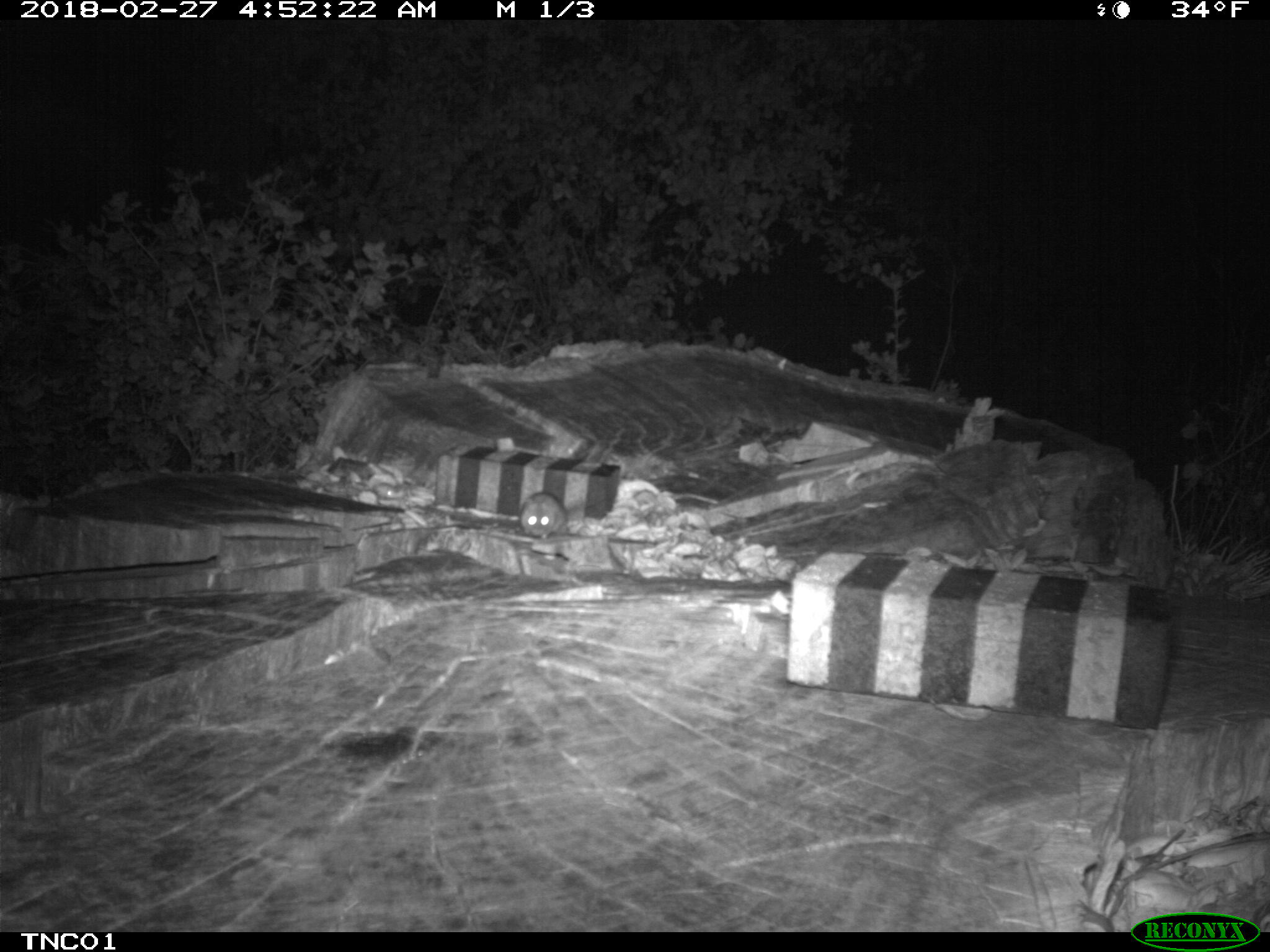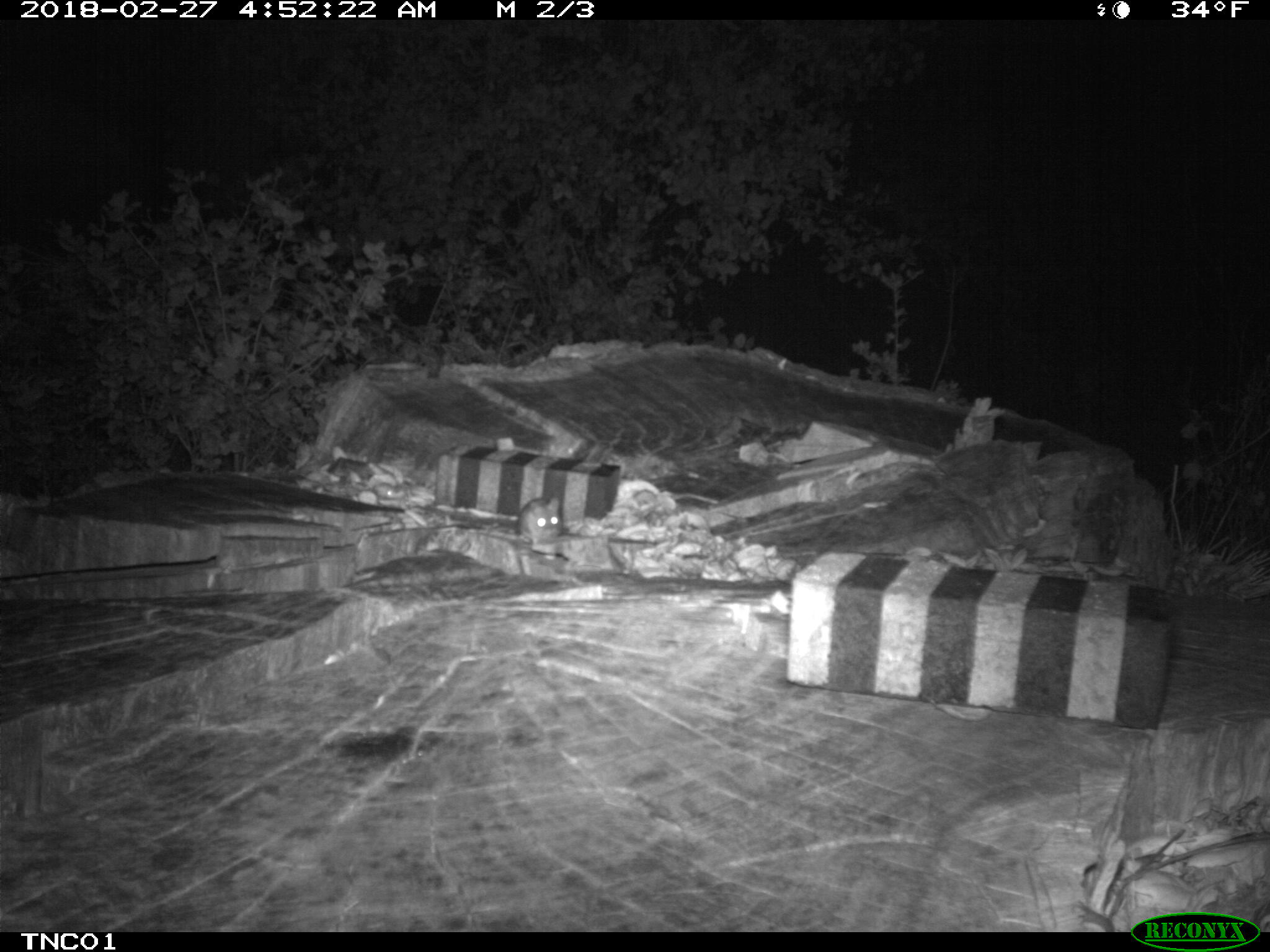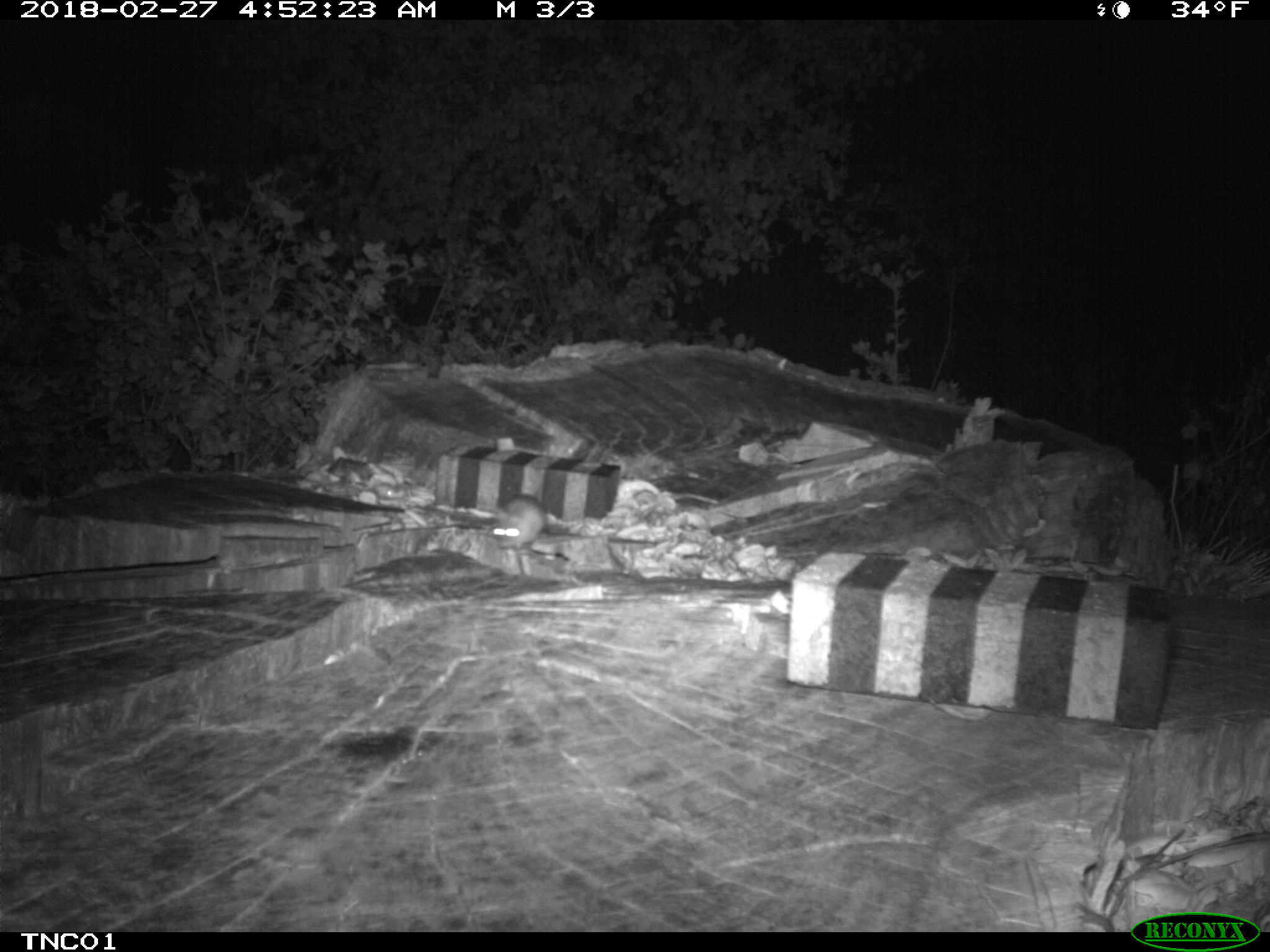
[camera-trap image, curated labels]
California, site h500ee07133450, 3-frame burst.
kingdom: Animalia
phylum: Chordata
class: Mammalia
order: Rodentia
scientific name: Rodentia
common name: rodent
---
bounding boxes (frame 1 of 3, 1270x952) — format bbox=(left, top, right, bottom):
rodent: bbox=(520, 491, 566, 538)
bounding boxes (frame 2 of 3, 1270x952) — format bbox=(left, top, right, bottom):
rodent: bbox=(518, 498, 566, 548)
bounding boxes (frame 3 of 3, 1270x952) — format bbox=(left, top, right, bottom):
rodent: bbox=(495, 492, 541, 549)